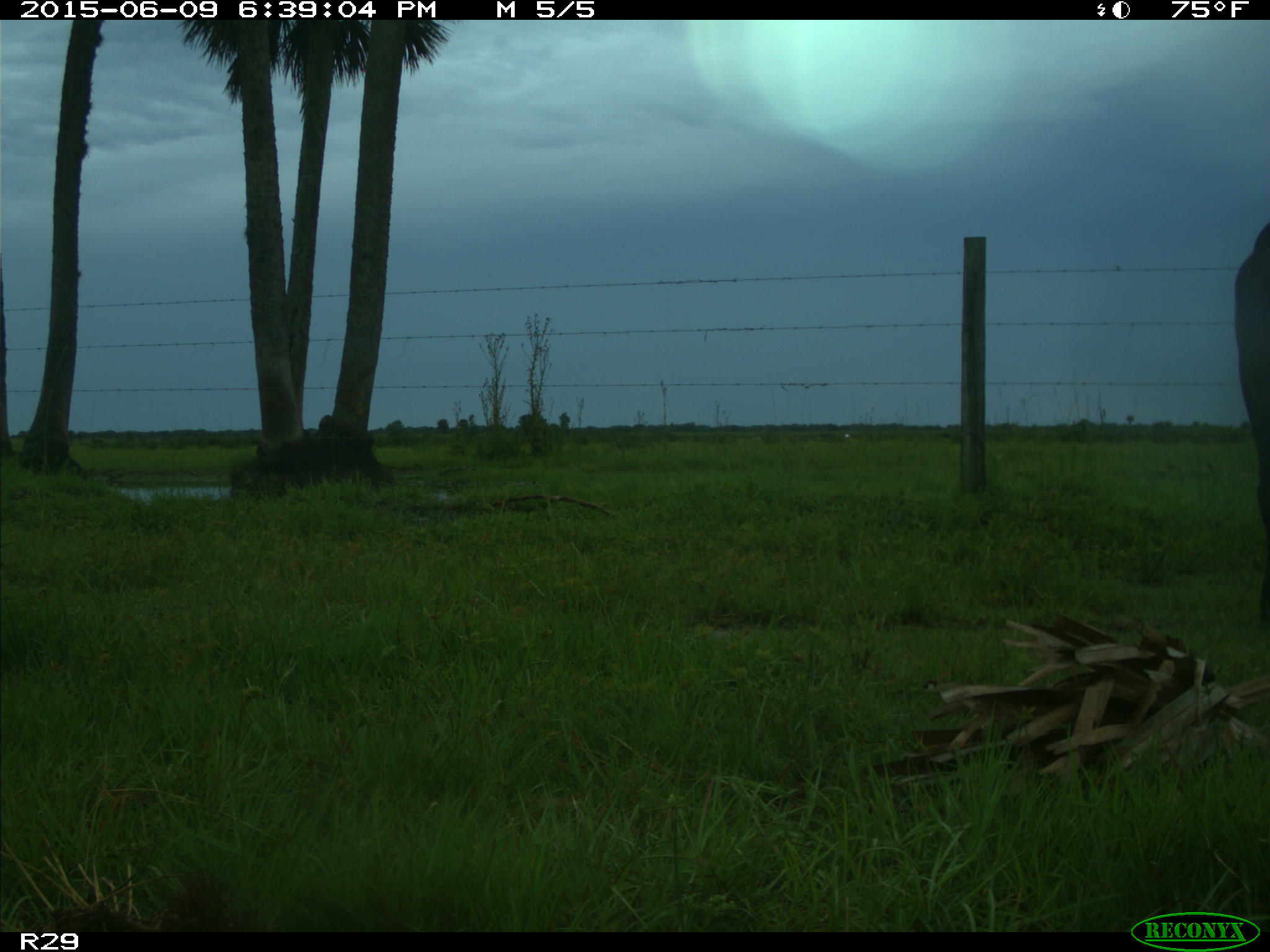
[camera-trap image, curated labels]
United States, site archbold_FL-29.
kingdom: Animalia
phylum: Chordata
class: Mammalia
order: Artiodactyla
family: Bovidae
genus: Bos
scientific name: Bos taurus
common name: domestic cow